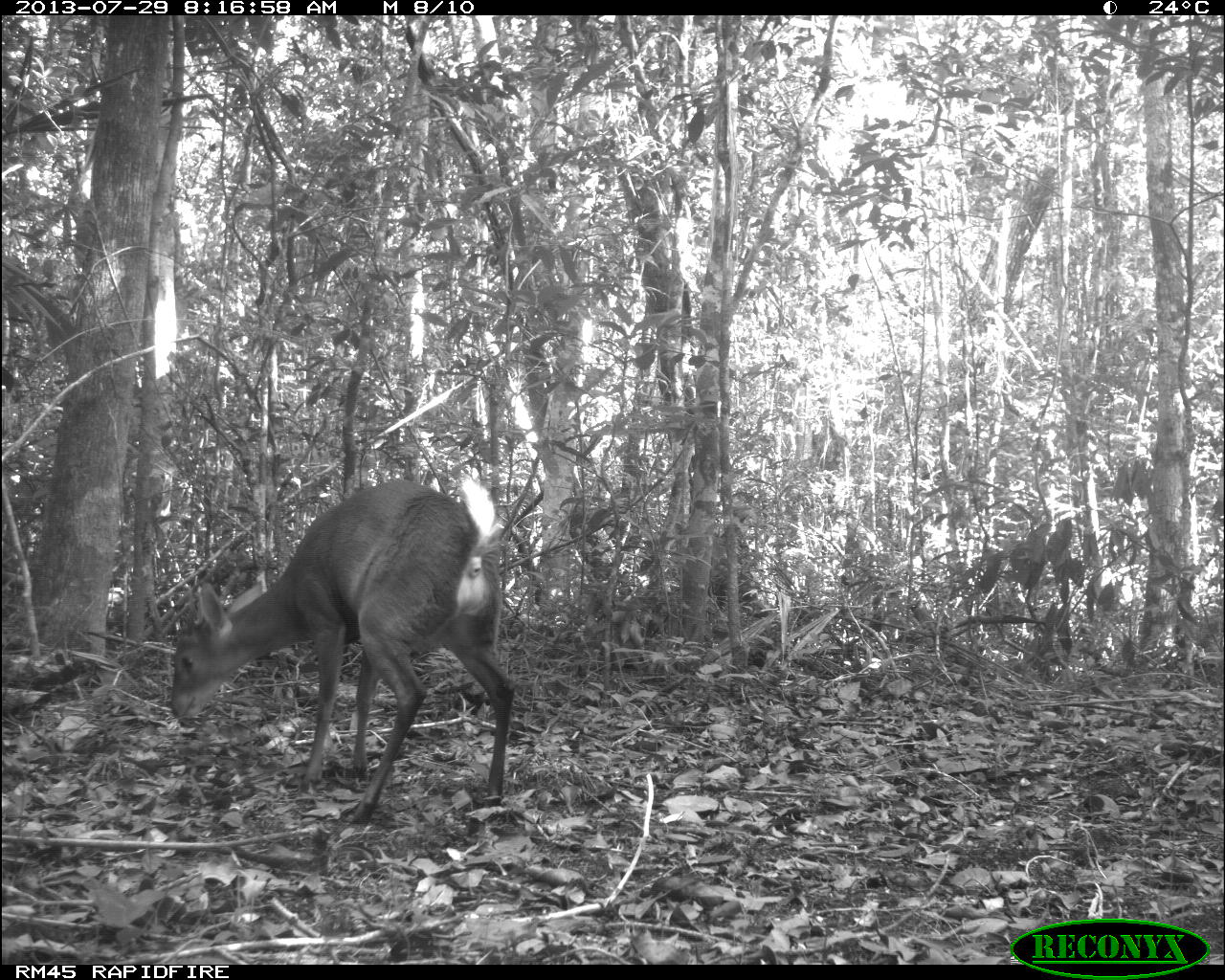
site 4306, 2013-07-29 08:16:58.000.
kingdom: Animalia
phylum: Chordata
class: Mammalia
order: Artiodactyla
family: Cervidae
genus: Mazama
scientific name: Mazama temama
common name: central american red brocket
Mazama temama (central american red brocket), count 1, sex male.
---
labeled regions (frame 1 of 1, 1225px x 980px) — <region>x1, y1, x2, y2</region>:
mazama temama: <region>167, 471, 516, 826</region>